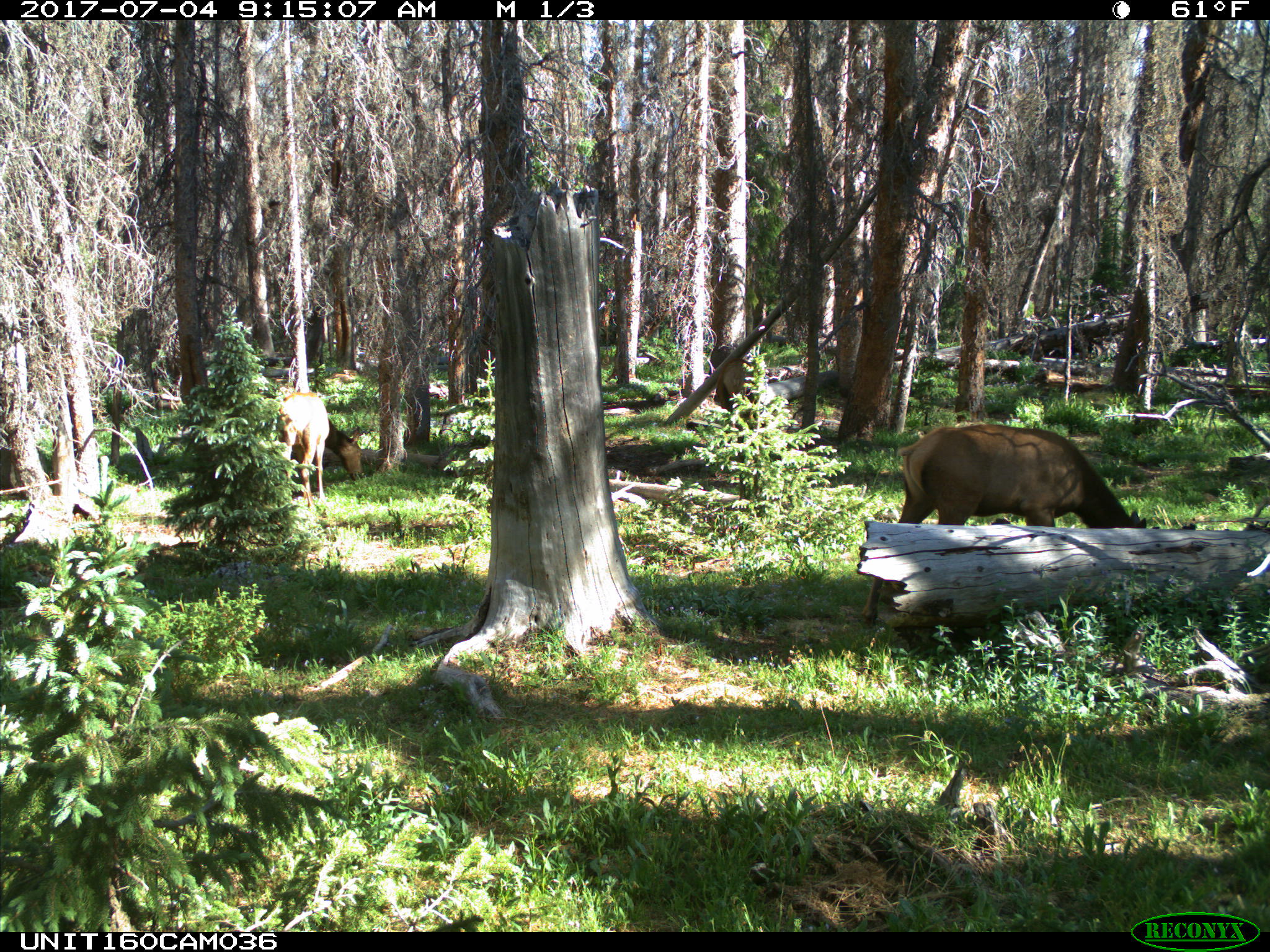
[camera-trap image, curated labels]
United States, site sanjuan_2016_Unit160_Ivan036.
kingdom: Animalia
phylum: Chordata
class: Mammalia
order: Artiodactyla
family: Cervidae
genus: Cervus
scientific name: Cervus elaphus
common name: red deer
Cervus elaphus (red deer).